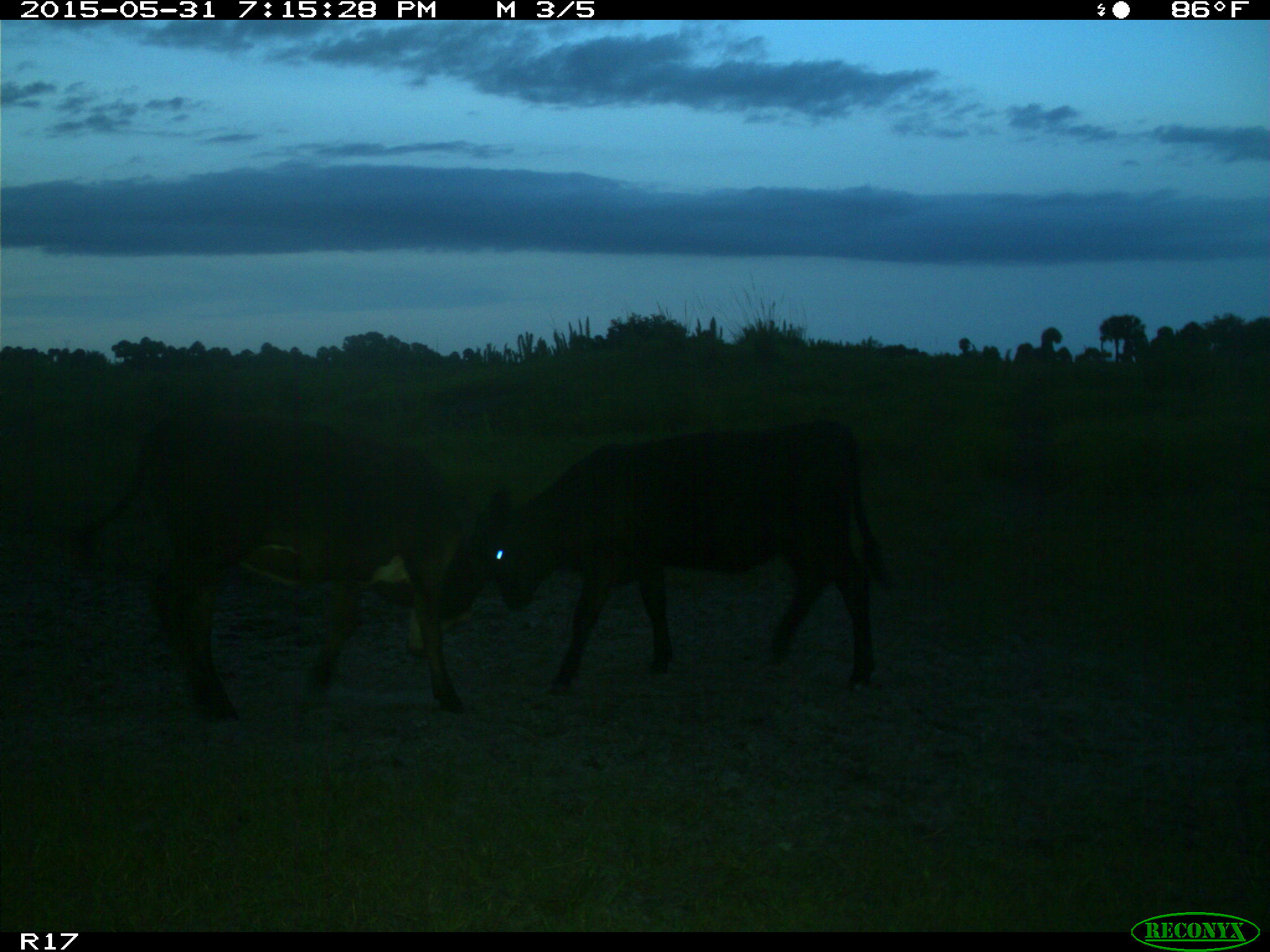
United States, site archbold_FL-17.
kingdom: Animalia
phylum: Chordata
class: Mammalia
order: Artiodactyla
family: Bovidae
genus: Bos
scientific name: Bos taurus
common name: domestic cow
Bos taurus (domestic cow).